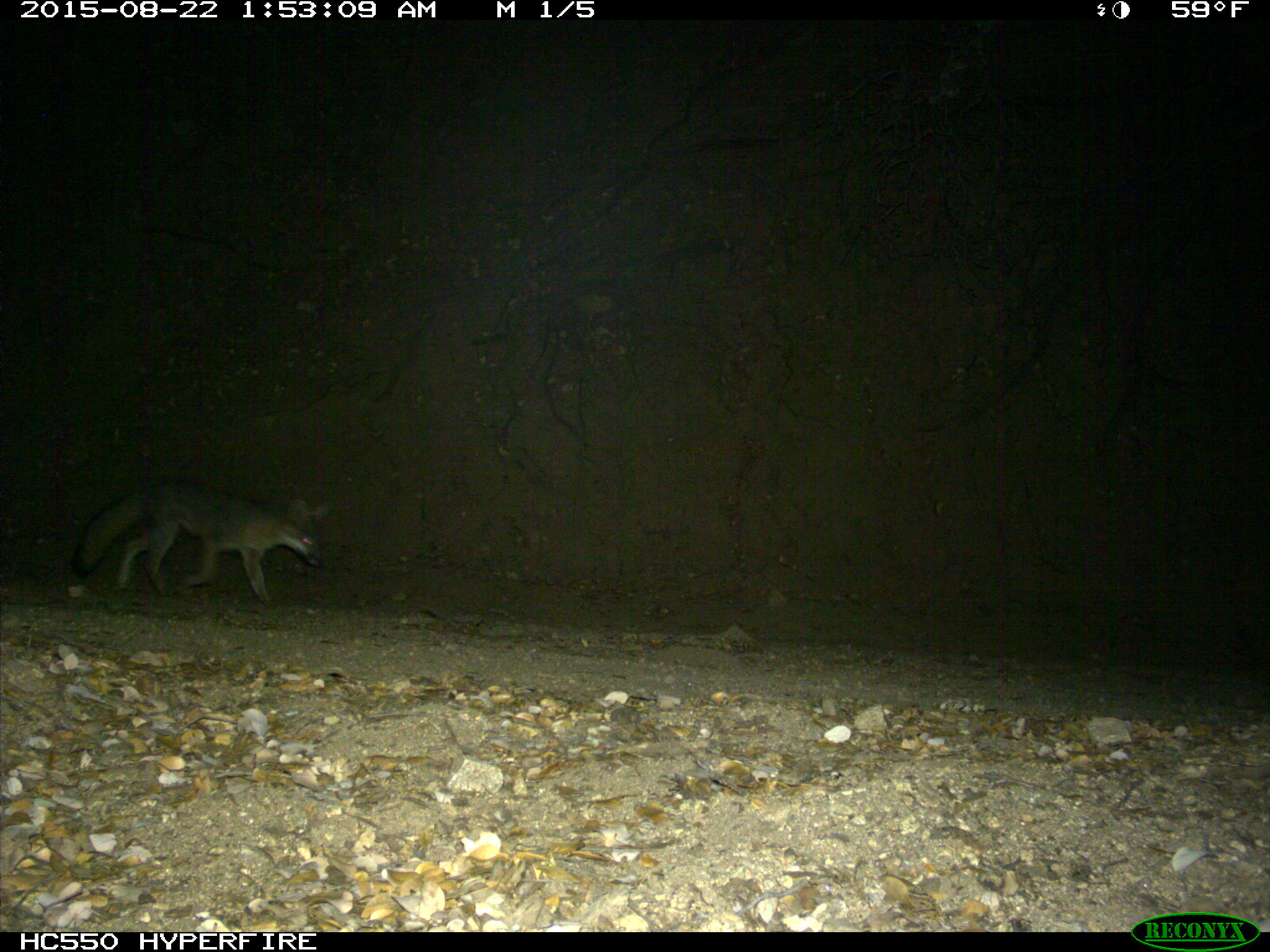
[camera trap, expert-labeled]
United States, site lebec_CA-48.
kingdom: Animalia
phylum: Chordata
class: Mammalia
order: Carnivora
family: Canidae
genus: Urocyon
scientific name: Urocyon cinereoargenteus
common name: gray fox